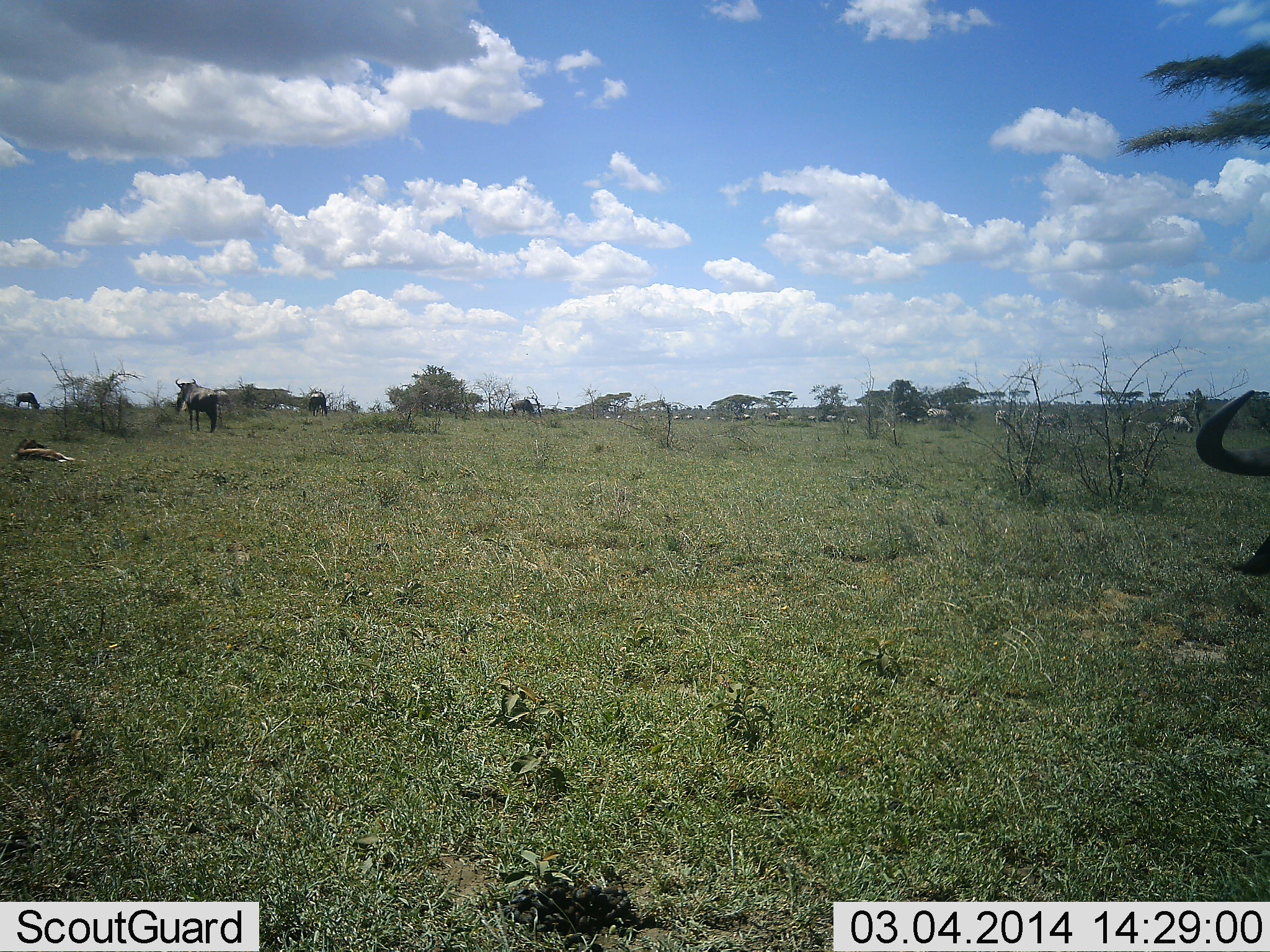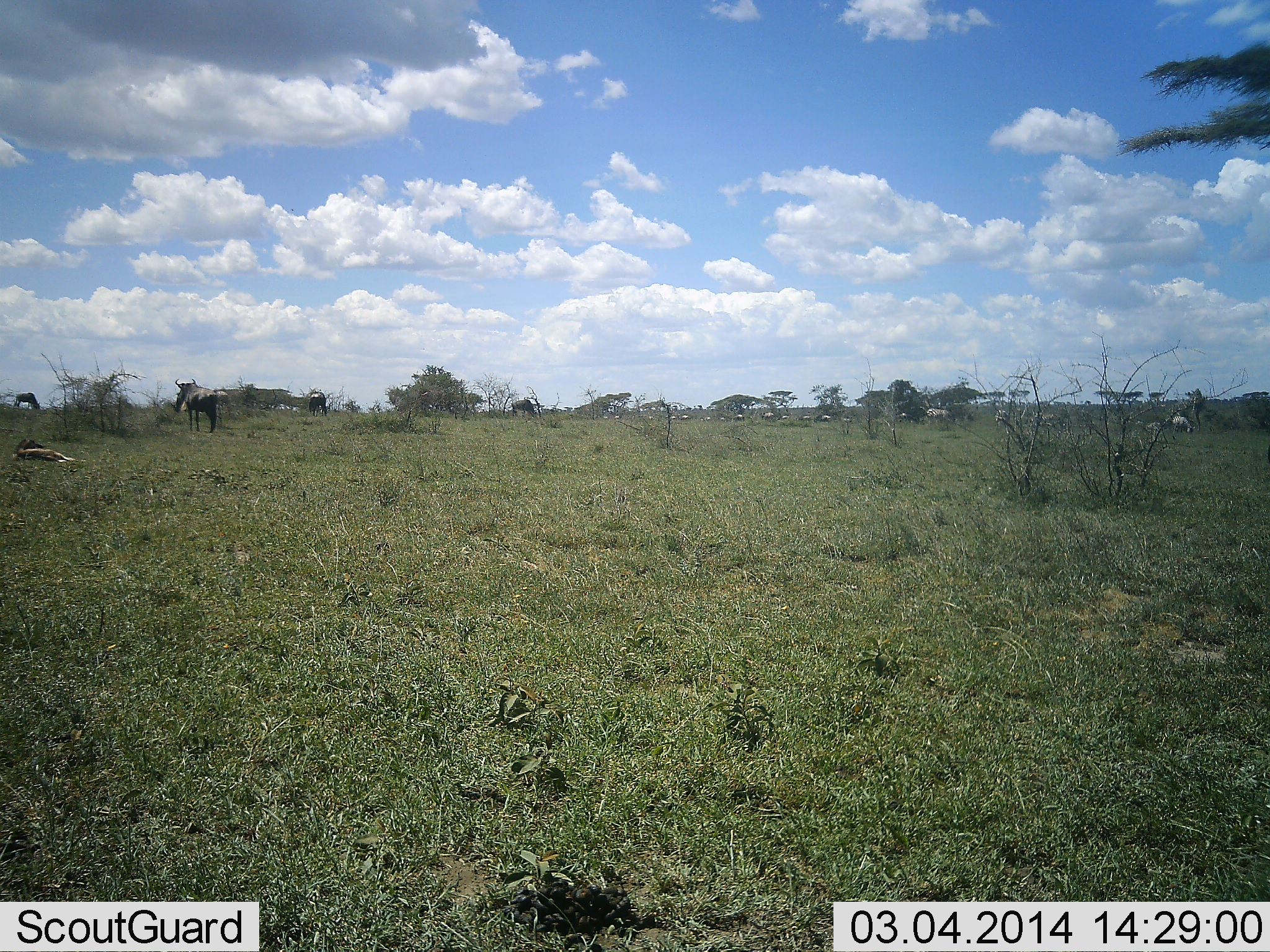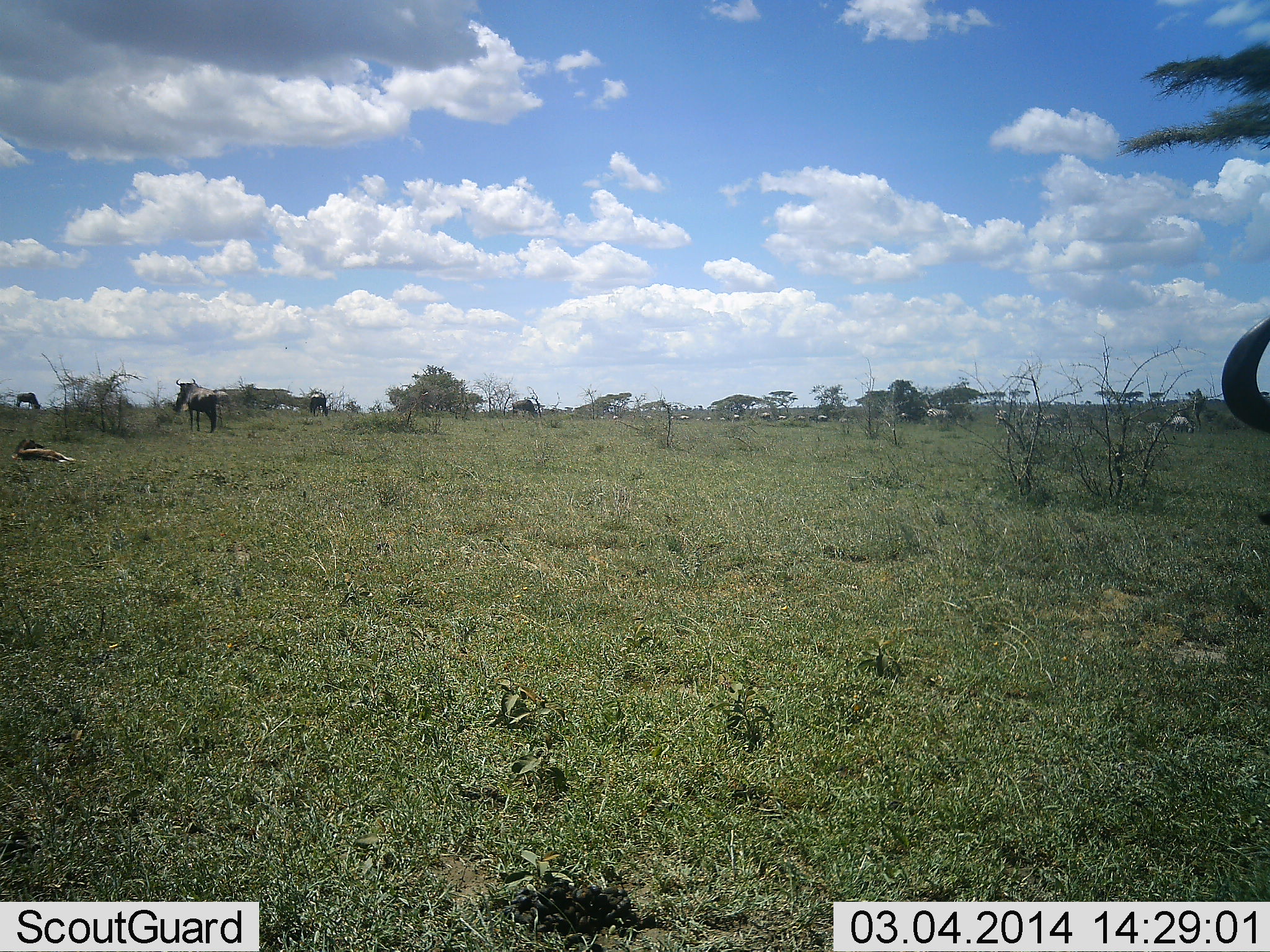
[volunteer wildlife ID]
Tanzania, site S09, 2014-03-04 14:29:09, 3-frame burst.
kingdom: Animalia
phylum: Chordata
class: Mammalia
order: Artiodactyla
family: Bovidae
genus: Connochaetes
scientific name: Connochaetes taurinus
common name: blue wildebeest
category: wildebeest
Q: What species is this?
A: Wildebeest (blue wildebeest) (Connochaetes taurinus).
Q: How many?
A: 5.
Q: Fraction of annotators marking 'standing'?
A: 78%.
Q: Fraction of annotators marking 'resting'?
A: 45%.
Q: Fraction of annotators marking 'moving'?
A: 43%.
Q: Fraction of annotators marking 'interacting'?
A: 6%.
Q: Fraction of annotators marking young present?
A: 0%.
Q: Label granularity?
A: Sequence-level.